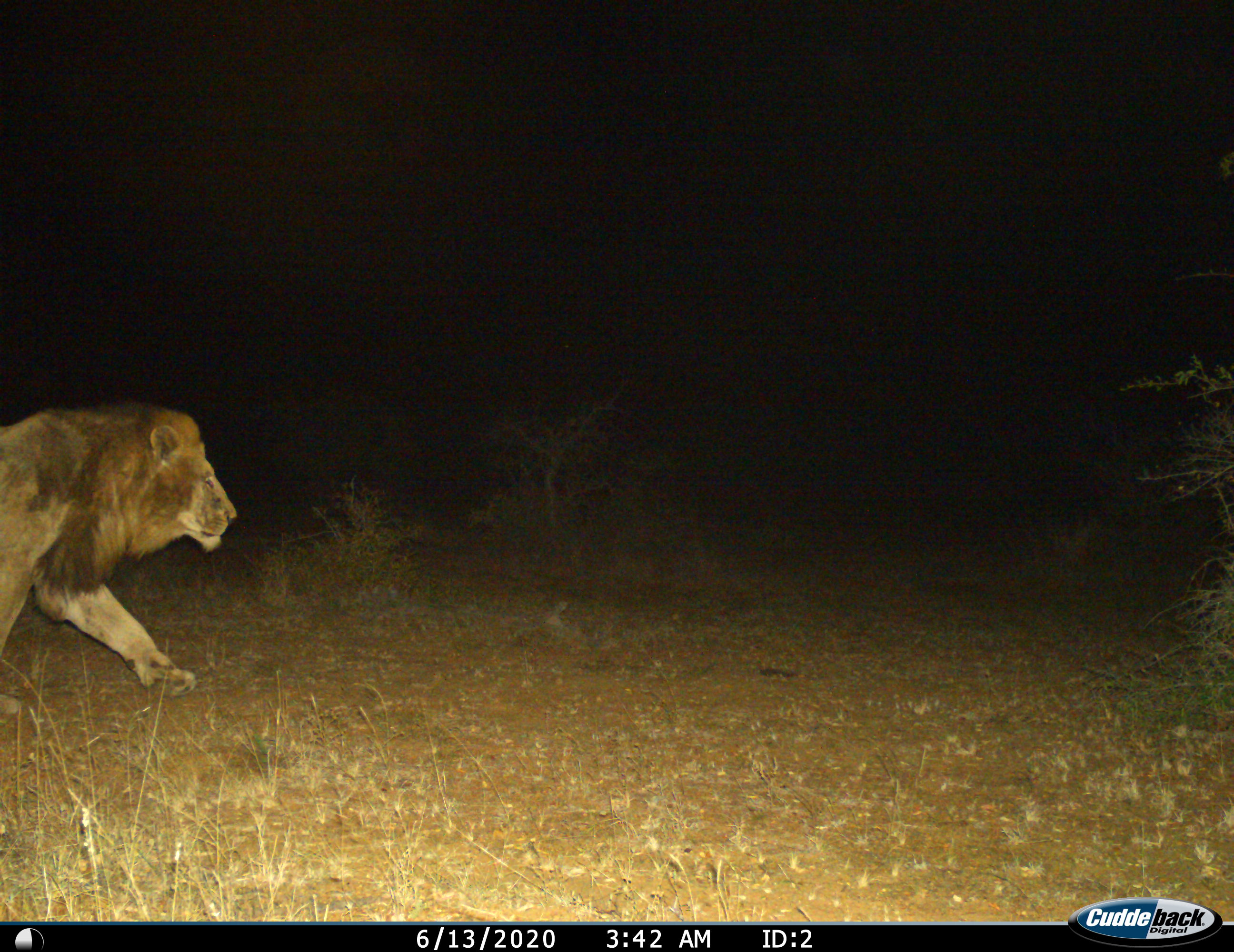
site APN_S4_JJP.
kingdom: Animalia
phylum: Chordata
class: Mammalia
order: Carnivora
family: Felidae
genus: Panthera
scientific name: Panthera leo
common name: lion male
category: lionmale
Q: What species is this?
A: Lionmale (lion male) (Panthera leo).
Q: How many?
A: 1.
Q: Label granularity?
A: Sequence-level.